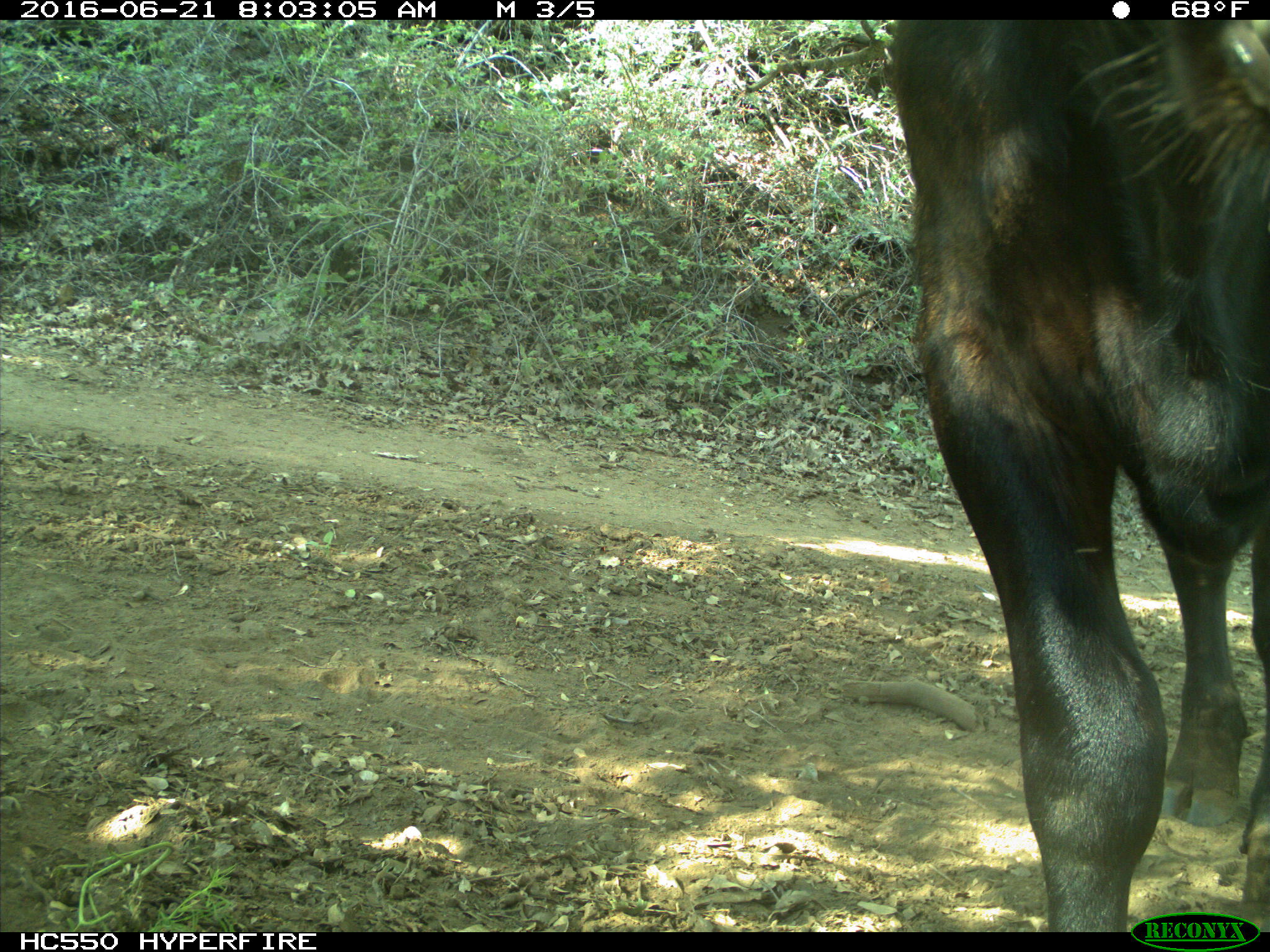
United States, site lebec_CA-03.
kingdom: Animalia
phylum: Chordata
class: Mammalia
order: Artiodactyla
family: Bovidae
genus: Bos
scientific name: Bos taurus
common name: domestic cow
Bos taurus (domestic cow).